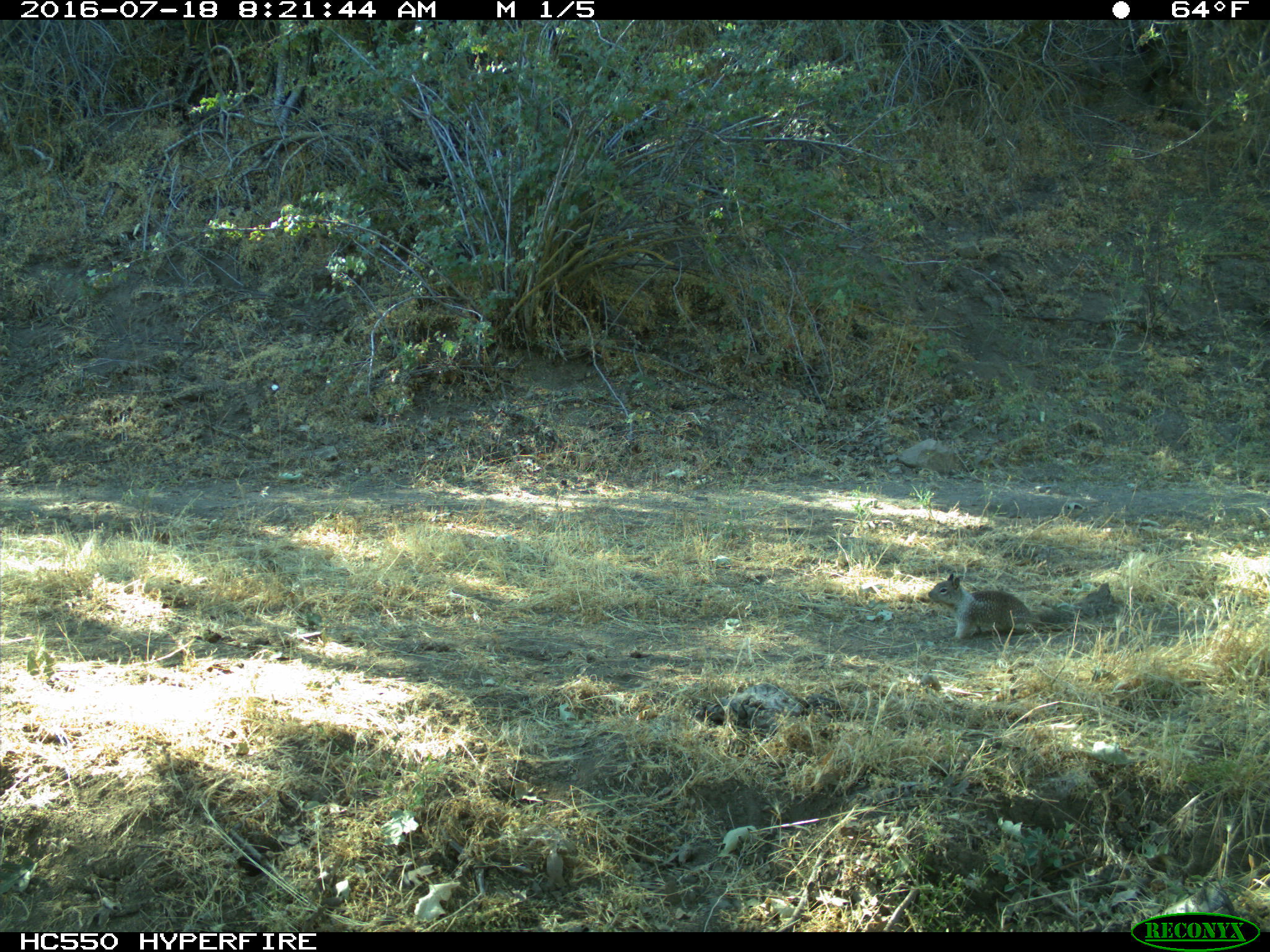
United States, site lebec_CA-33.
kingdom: Animalia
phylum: Chordata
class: Mammalia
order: Rodentia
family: Sciuridae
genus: Otospermophilus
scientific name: Otospermophilus beecheyi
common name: california ground squirrel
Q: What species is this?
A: Otospermophilus beecheyi (california ground squirrel).